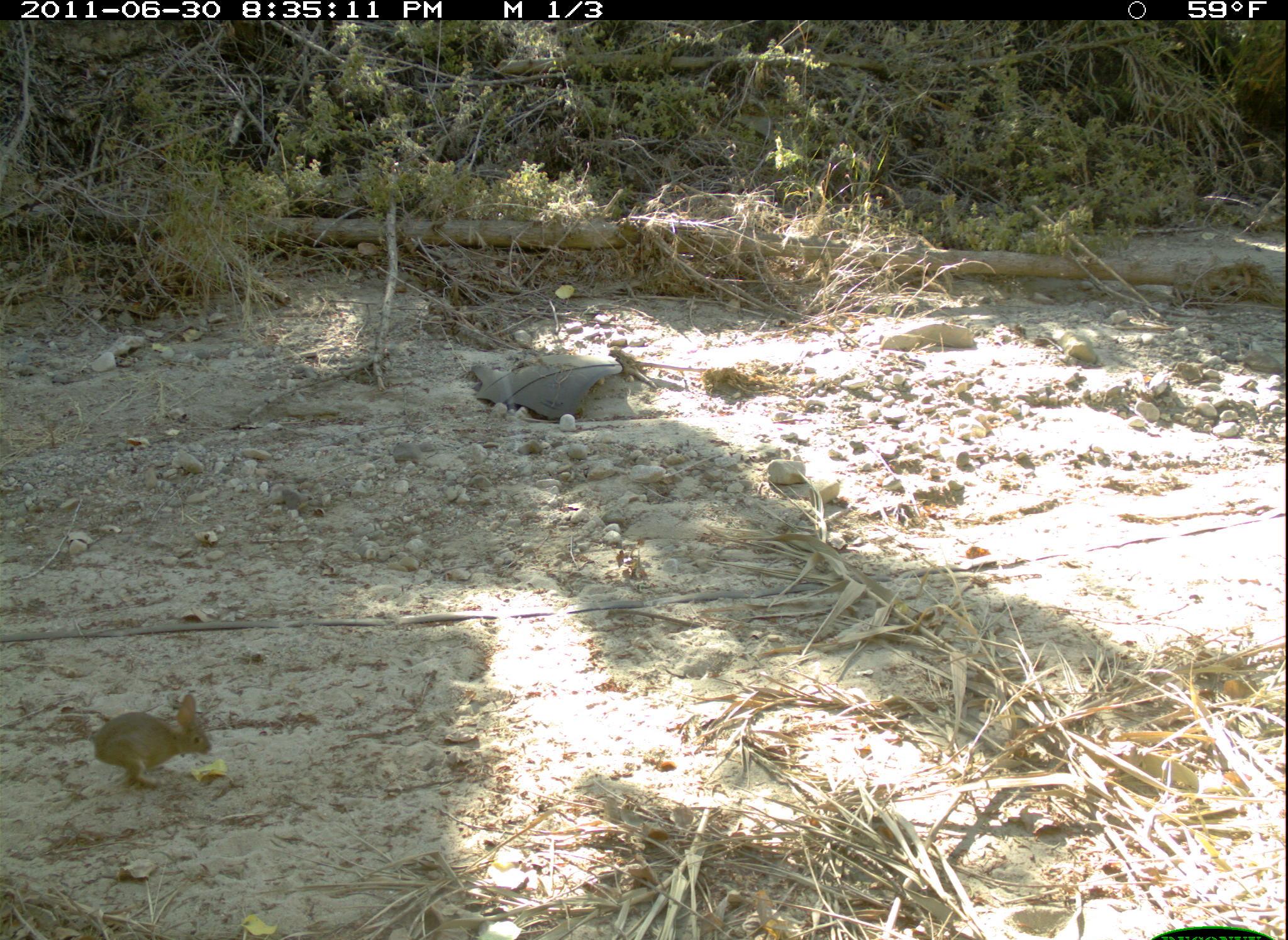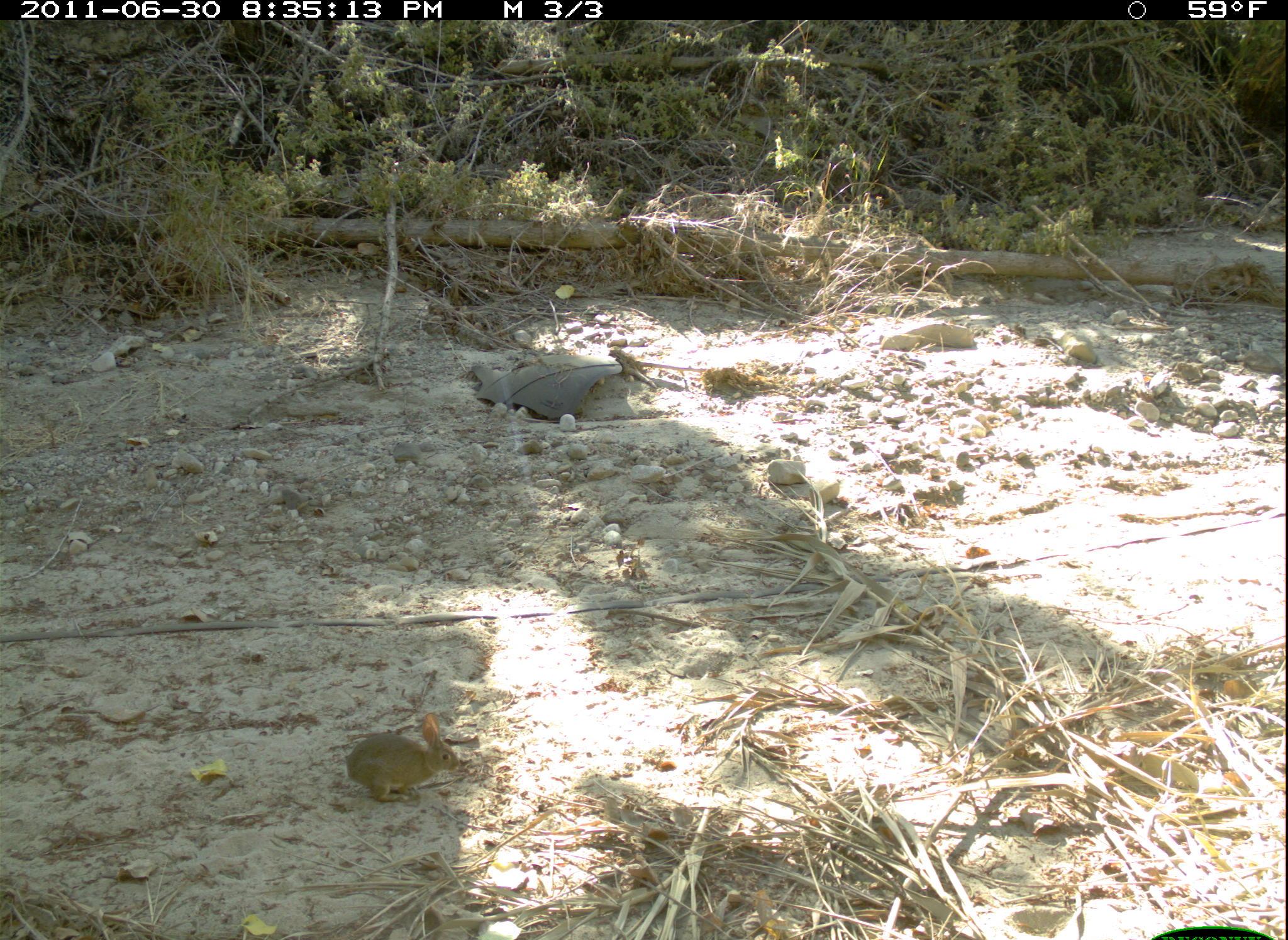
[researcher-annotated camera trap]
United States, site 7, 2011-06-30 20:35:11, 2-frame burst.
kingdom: Animalia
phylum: Chordata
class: Mammalia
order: Lagomorpha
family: Leporidae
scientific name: Leporidae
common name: rabbits and hares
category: rabbit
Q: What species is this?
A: Rabbit (rabbits and hares) (Leporidae).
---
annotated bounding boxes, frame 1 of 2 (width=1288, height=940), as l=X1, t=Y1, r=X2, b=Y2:
rabbit: l=72, t=693, r=245, b=796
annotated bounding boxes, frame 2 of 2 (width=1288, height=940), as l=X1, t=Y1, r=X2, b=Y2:
rabbit: l=330, t=696, r=471, b=816